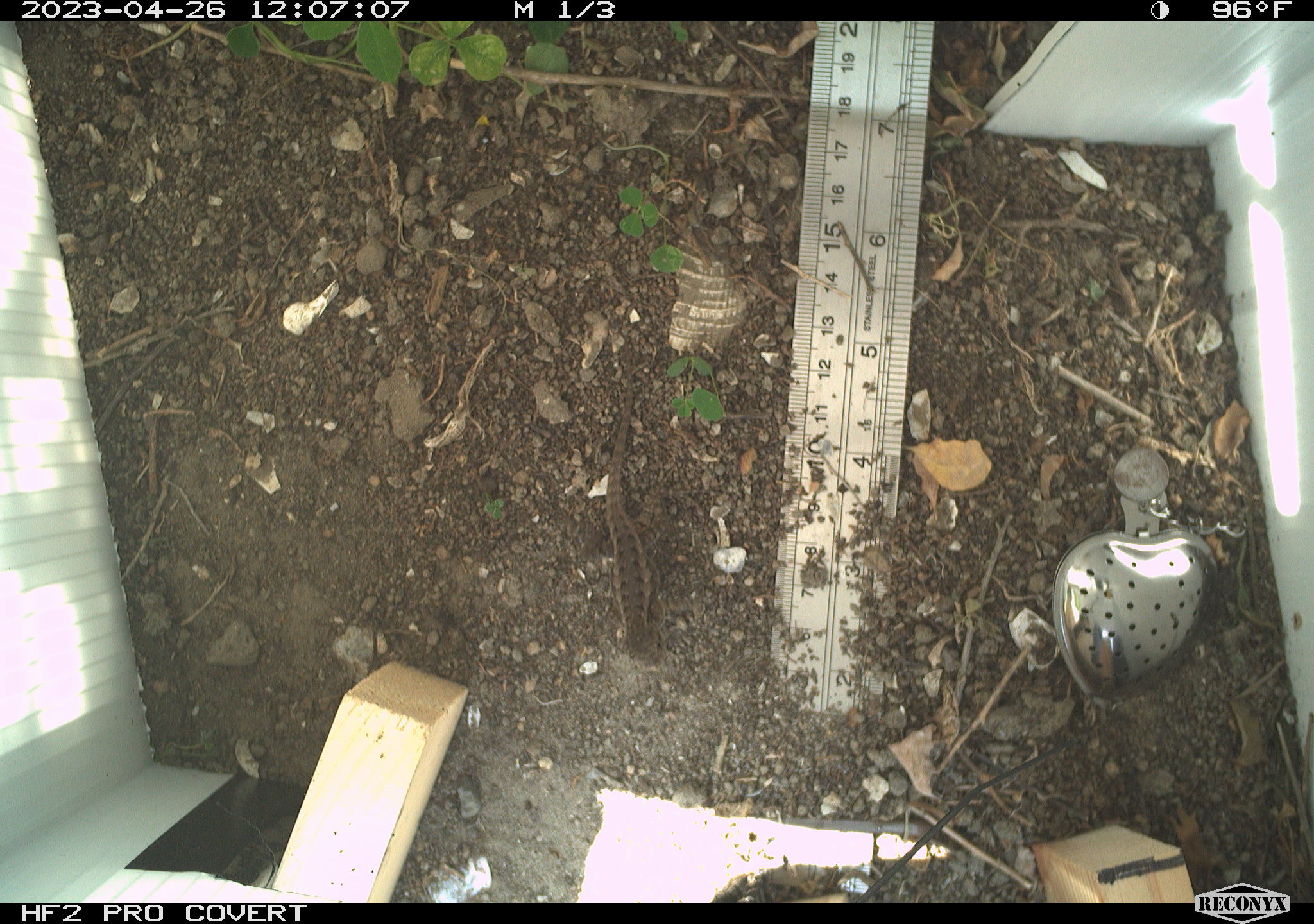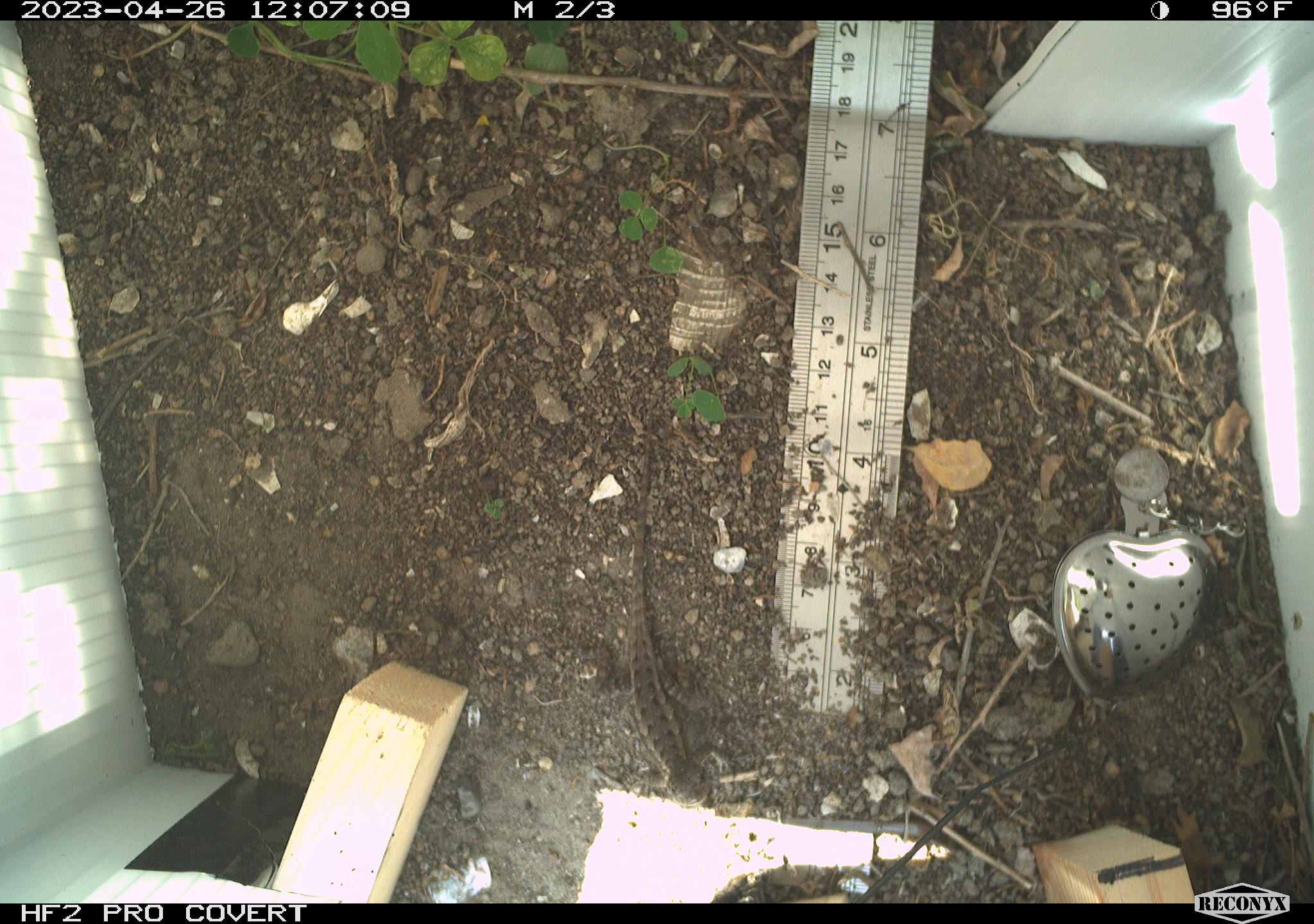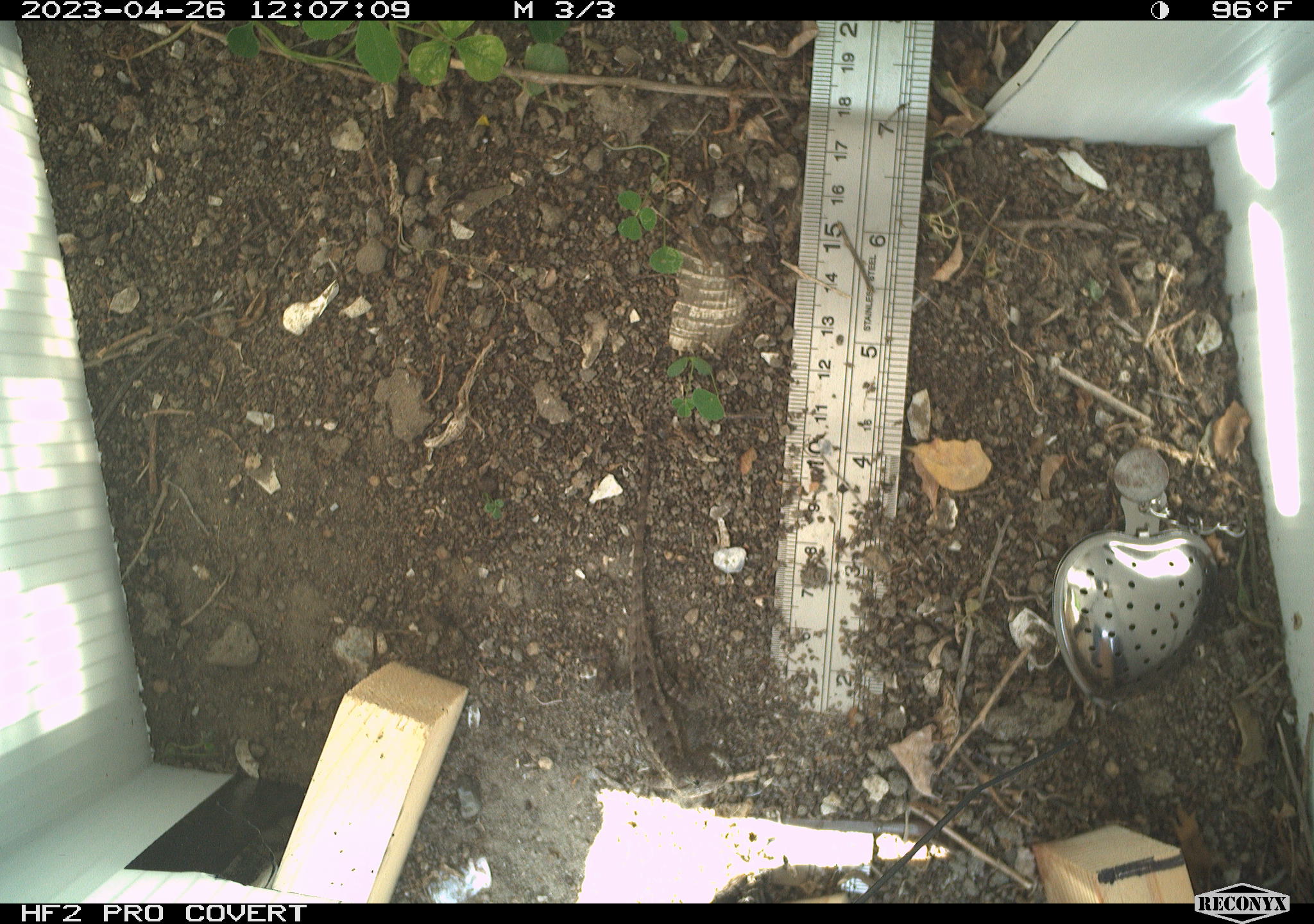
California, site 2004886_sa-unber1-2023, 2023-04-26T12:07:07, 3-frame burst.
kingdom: Animalia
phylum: Chordata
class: Reptilia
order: Squamata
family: Phrynosomatidae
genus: Sceloporus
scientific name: Sceloporus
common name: spiny lizards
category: sceloporus species